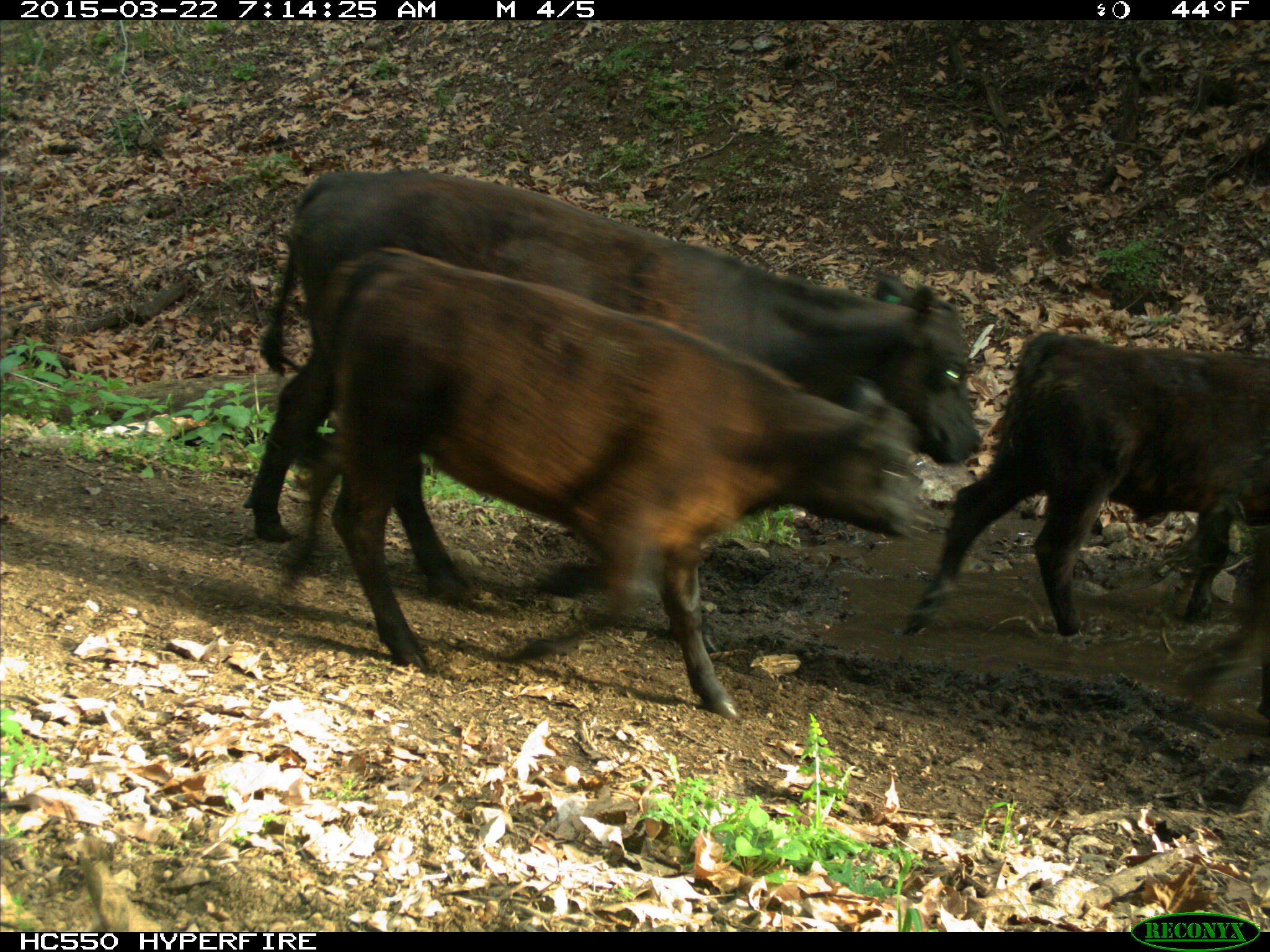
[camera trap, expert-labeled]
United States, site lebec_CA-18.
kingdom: Animalia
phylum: Chordata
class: Mammalia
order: Artiodactyla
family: Bovidae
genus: Bos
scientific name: Bos taurus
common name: domestic cow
Bos taurus (domestic cow).